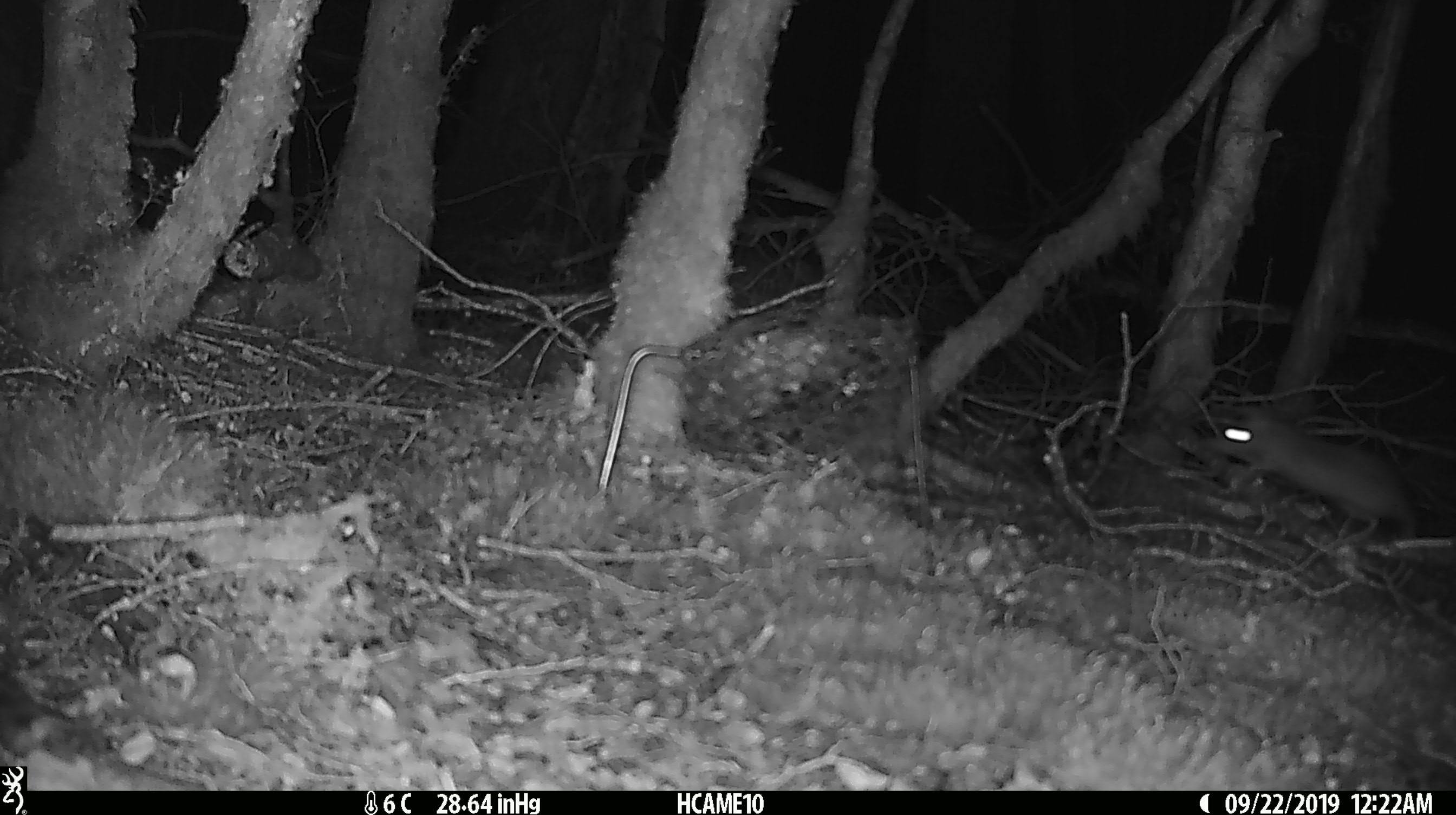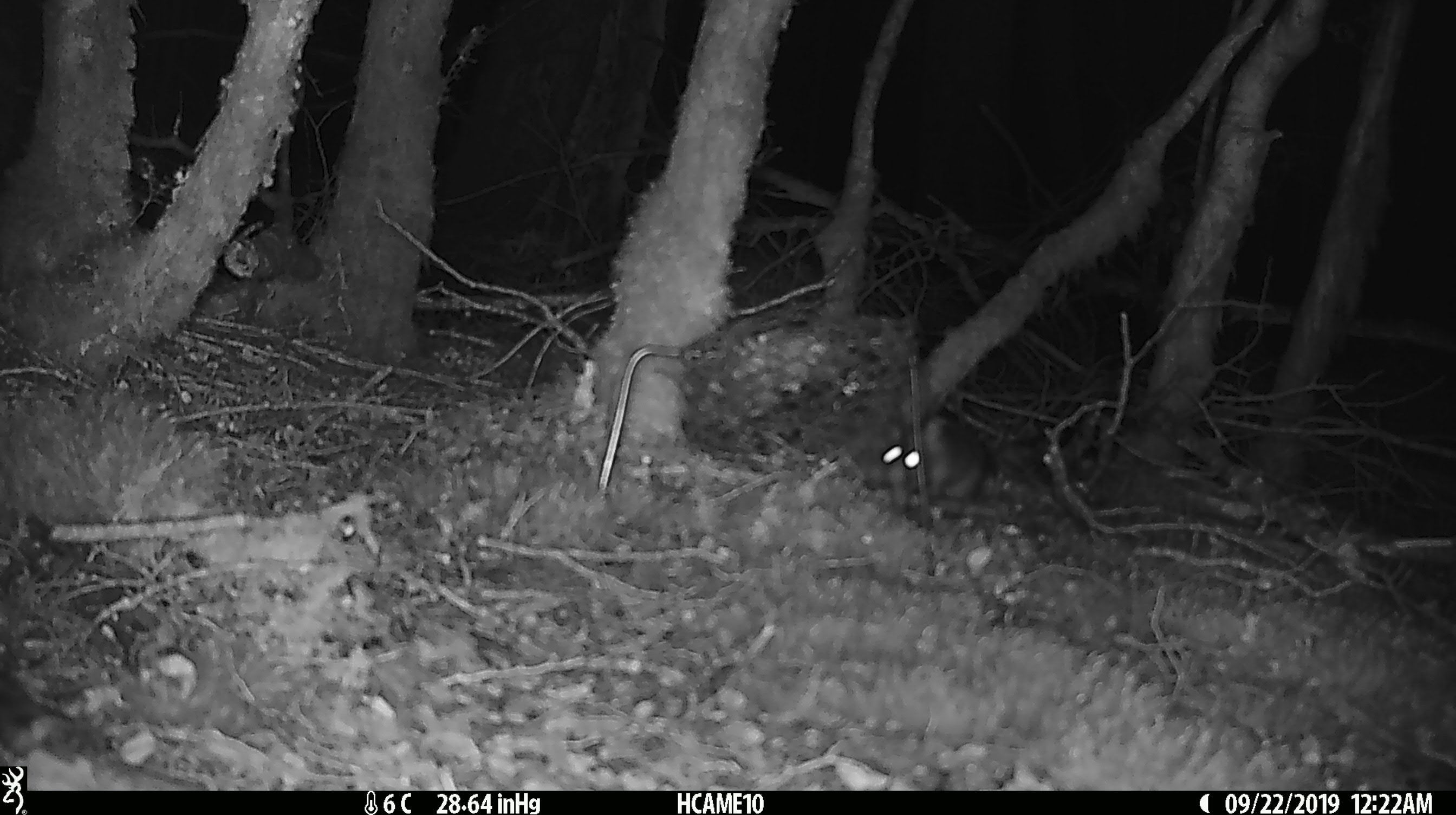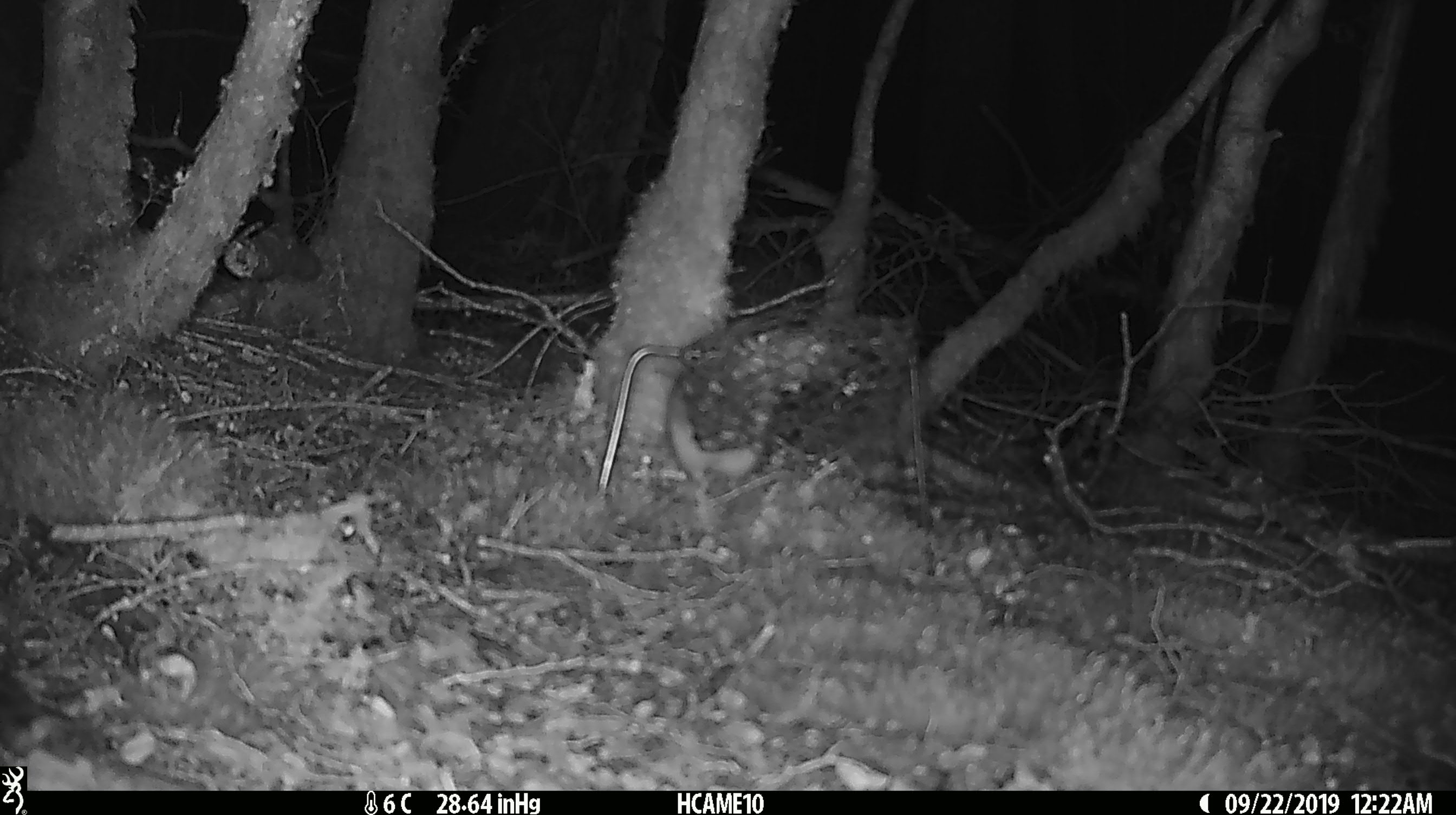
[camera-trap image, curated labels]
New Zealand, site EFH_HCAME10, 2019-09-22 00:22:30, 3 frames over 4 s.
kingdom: Animalia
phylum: Chordata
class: Mammalia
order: Rodentia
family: Muridae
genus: Rattus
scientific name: Rattus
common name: rat